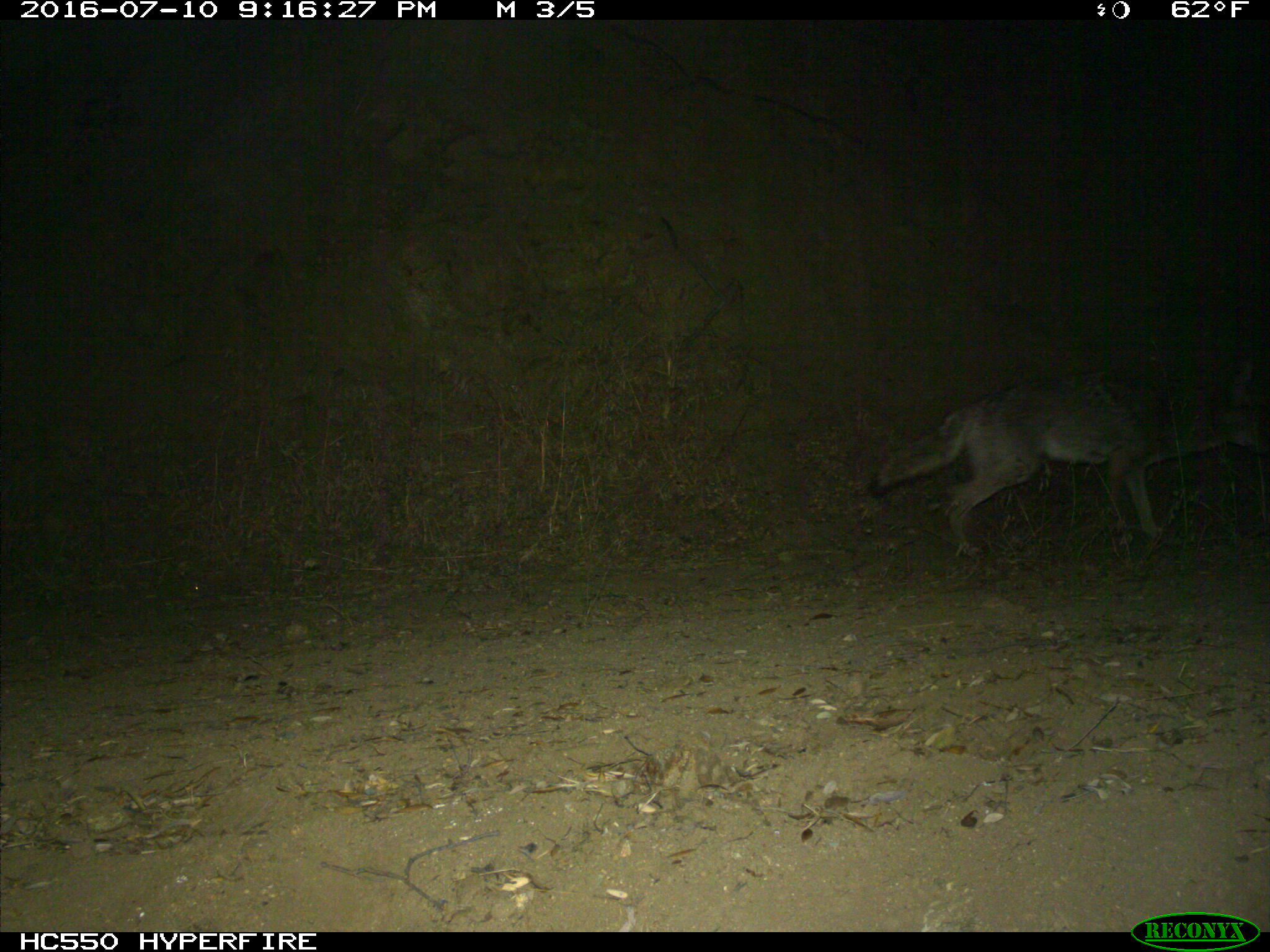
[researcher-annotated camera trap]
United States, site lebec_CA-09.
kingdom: Animalia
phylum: Chordata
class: Mammalia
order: Carnivora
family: Canidae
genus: Canis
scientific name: Canis latrans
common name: coyote